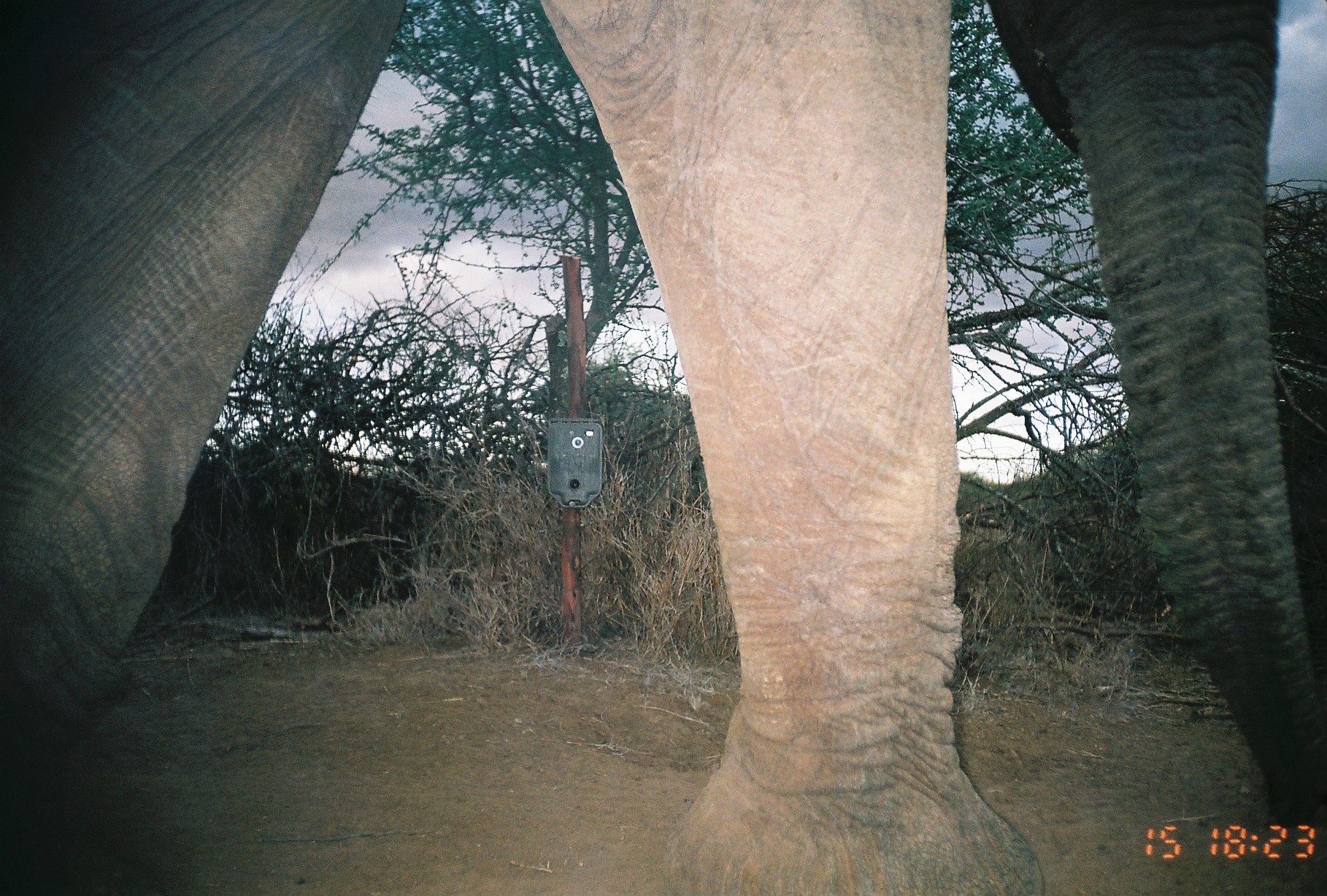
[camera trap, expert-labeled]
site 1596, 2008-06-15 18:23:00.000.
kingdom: Animalia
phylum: Chordata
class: Mammalia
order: Proboscidea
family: Elephantidae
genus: Loxodonta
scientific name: Loxodonta africana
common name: african bush elephant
Loxodonta africana (african bush elephant), count 1.